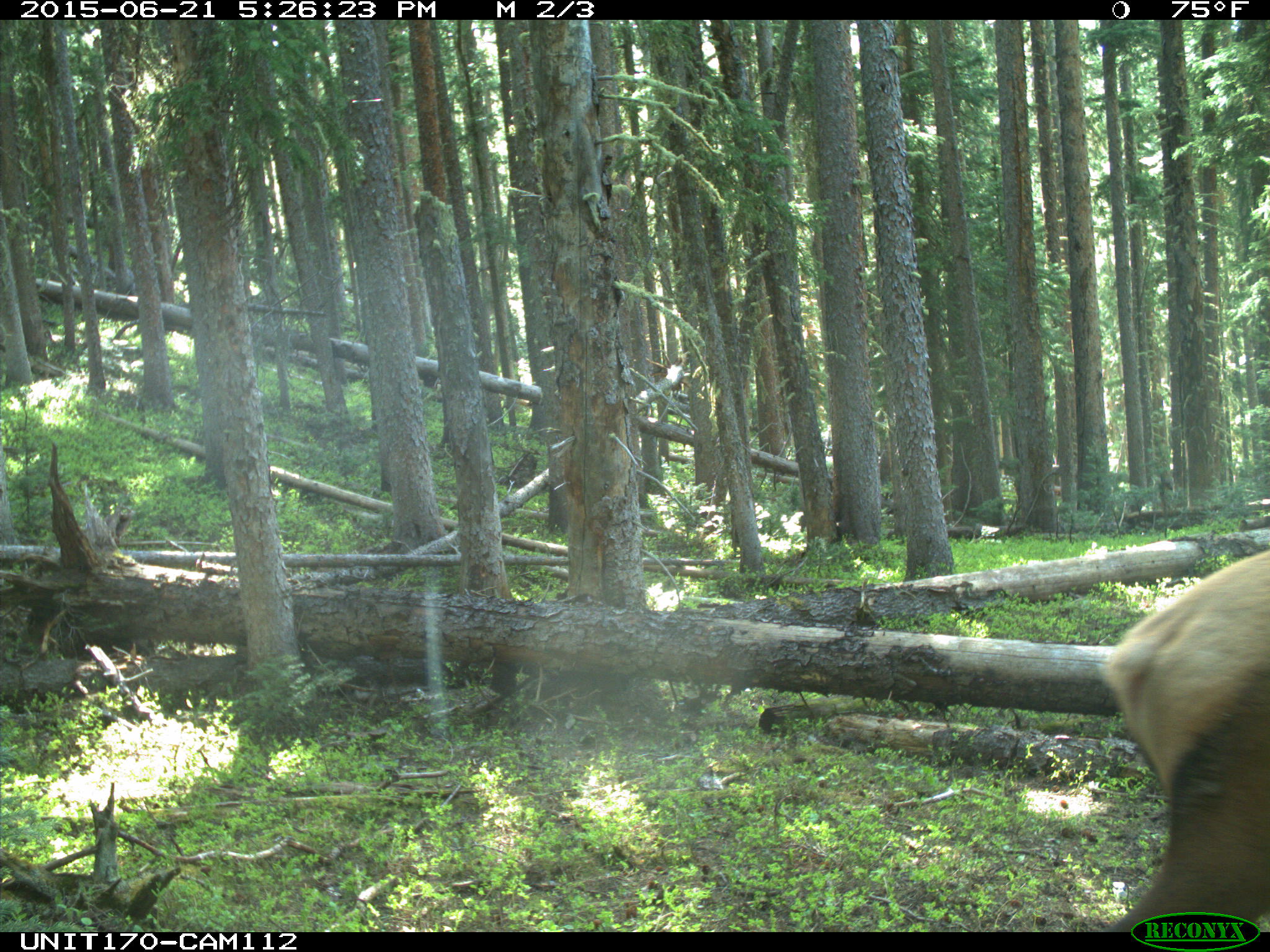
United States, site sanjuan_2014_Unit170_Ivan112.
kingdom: Animalia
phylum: Chordata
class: Mammalia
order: Artiodactyla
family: Cervidae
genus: Cervus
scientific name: Cervus elaphus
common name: red deer